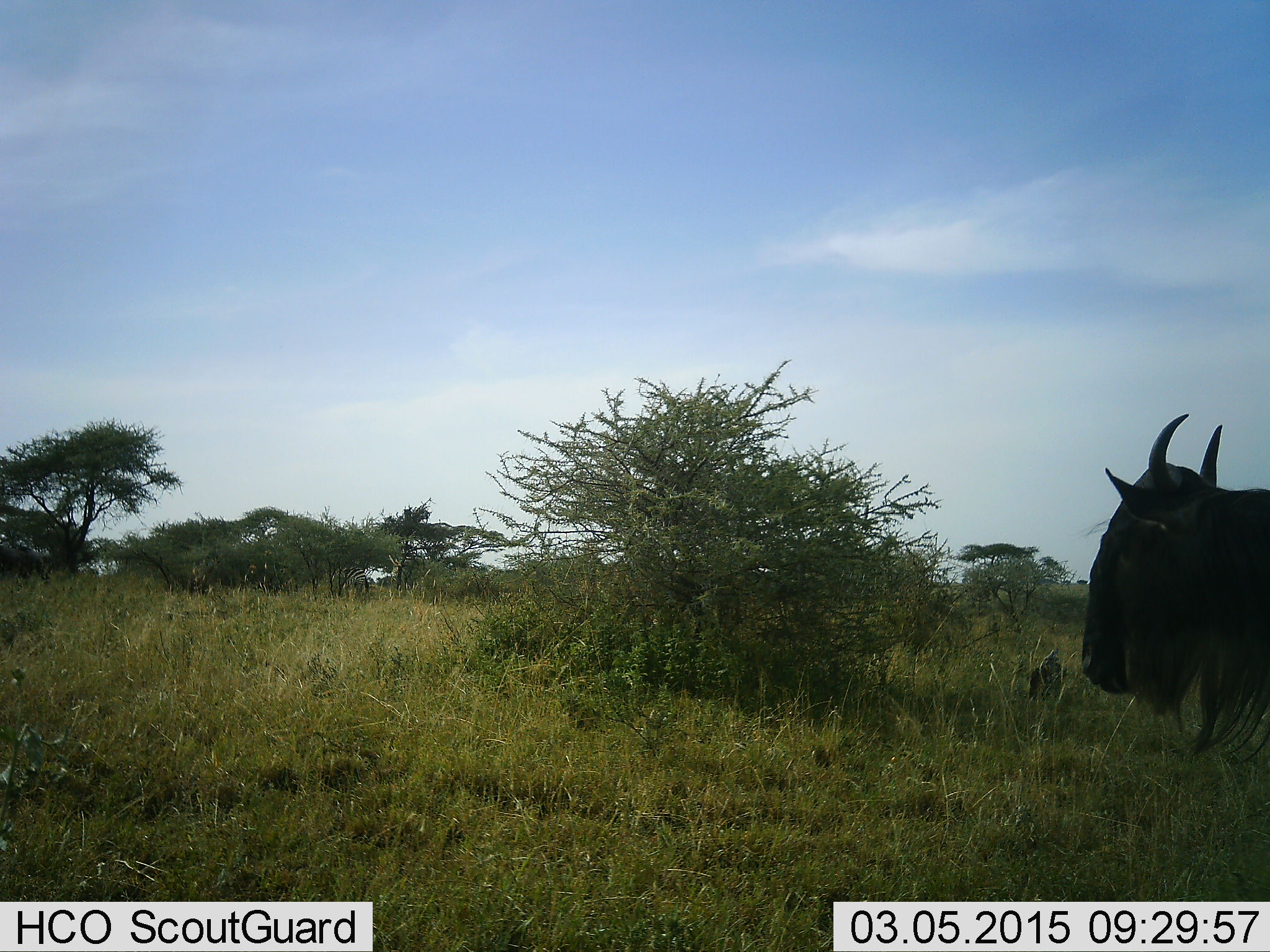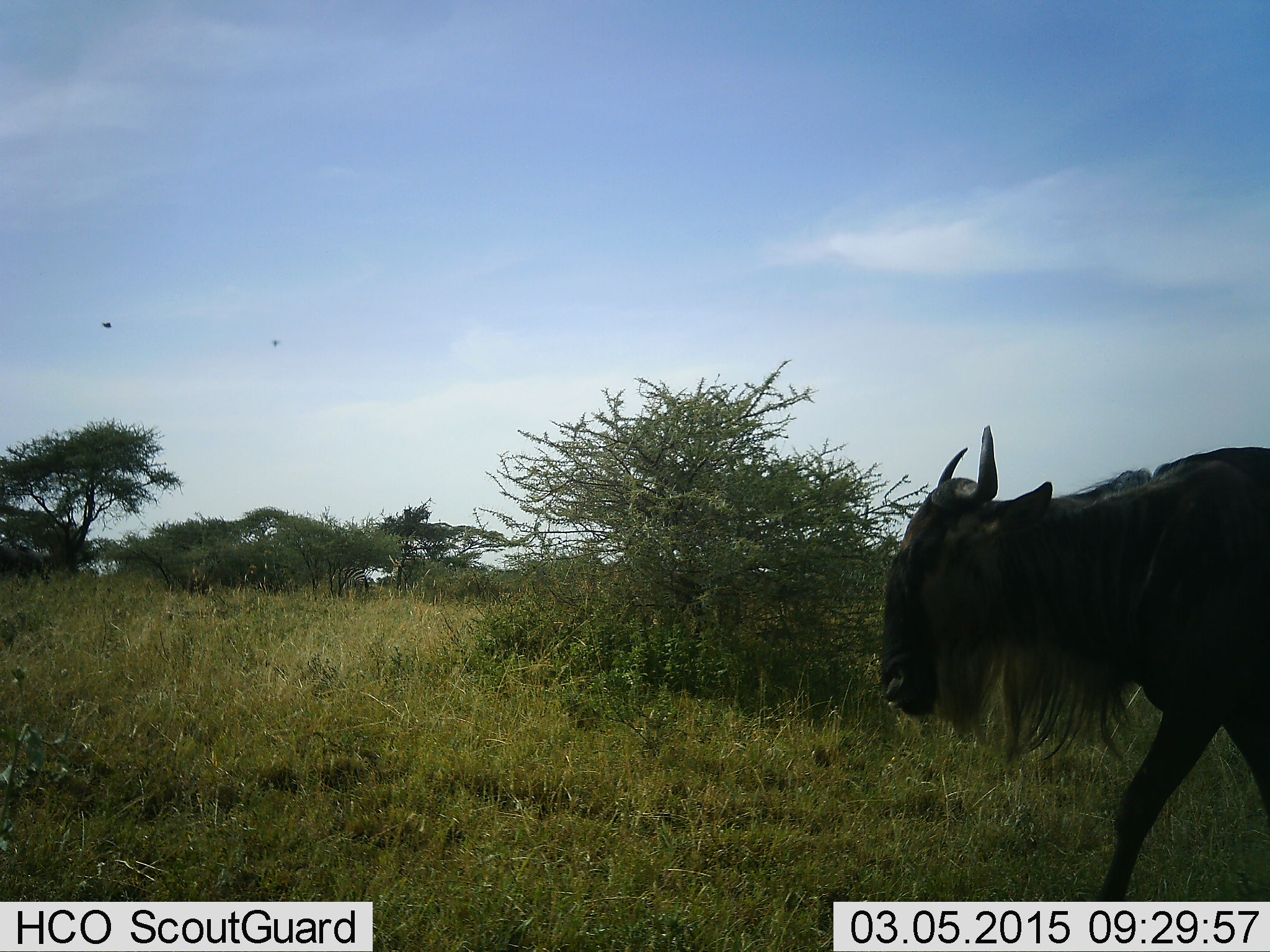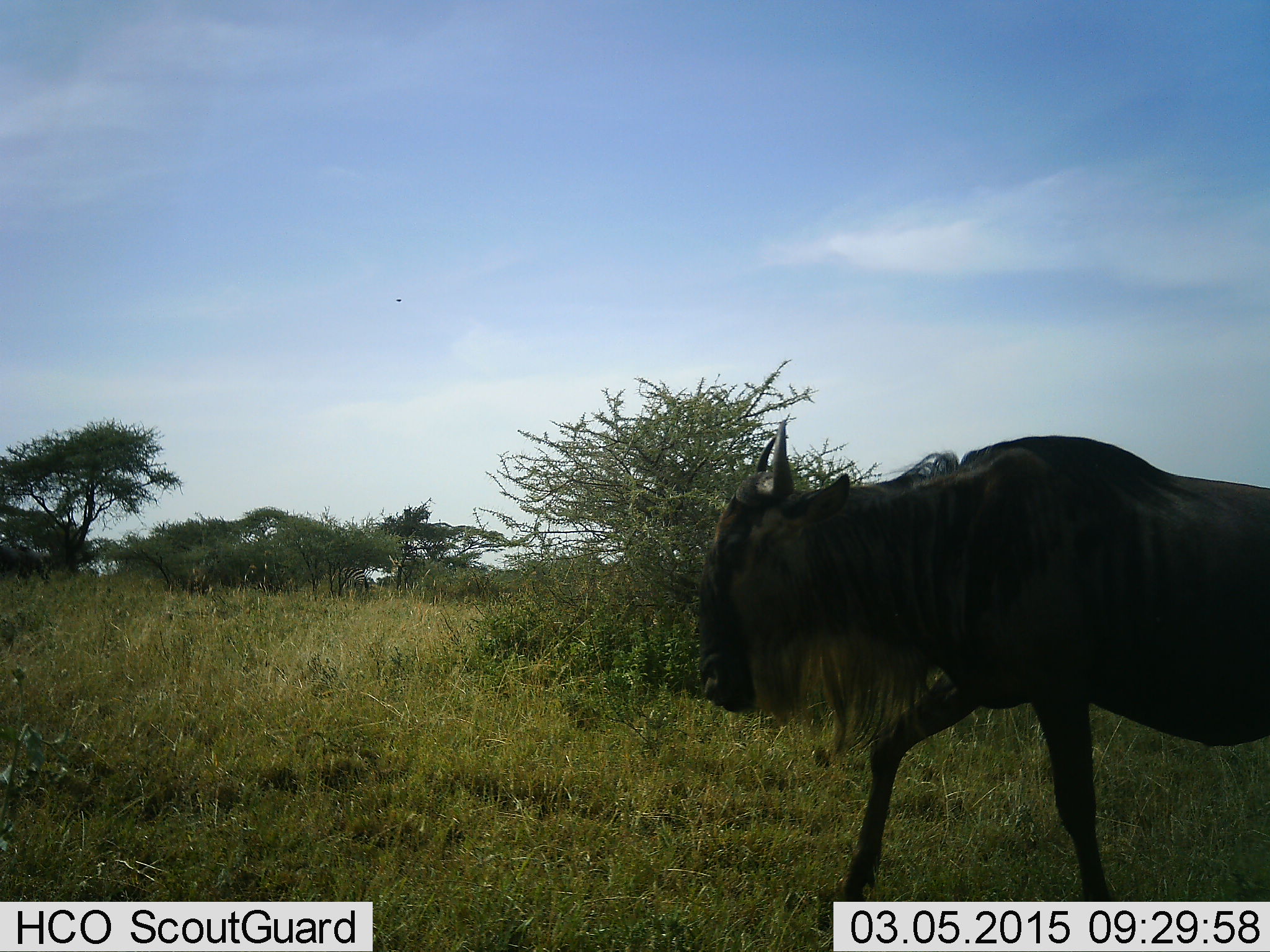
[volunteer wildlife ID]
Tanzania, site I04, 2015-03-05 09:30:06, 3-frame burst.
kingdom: Animalia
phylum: Chordata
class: Mammalia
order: Artiodactyla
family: Bovidae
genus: Connochaetes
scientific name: Connochaetes taurinus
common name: blue wildebeest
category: wildebeest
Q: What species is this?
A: Wildebeest (blue wildebeest) (Connochaetes taurinus).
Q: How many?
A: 1.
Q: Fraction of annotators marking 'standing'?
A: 0%.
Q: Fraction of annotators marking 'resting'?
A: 0%.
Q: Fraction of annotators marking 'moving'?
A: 100%.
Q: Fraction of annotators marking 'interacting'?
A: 0%.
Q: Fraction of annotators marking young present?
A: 0%.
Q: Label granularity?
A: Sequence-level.